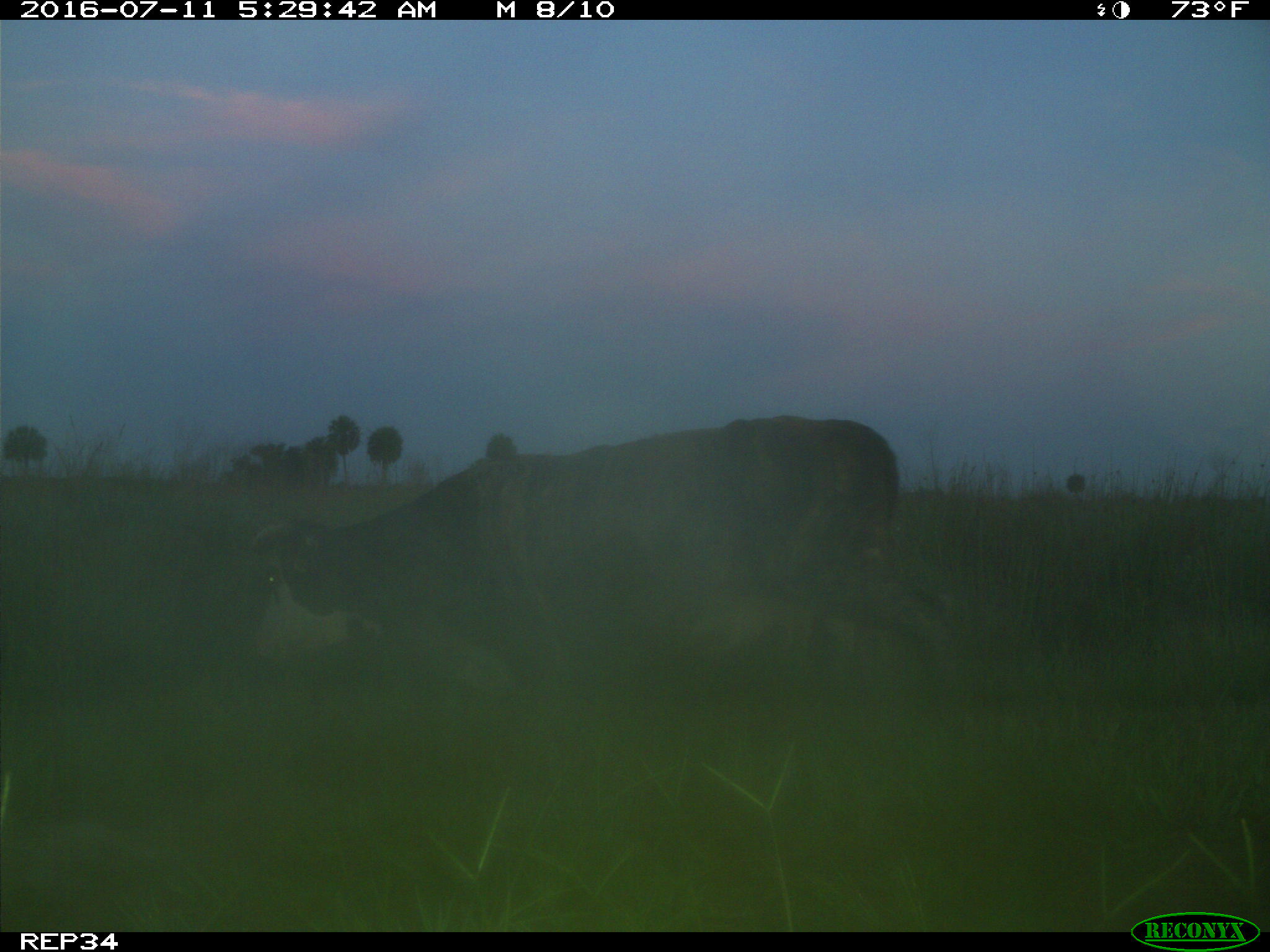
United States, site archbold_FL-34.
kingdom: Animalia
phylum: Chordata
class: Mammalia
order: Artiodactyla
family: Bovidae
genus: Bos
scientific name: Bos taurus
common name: domestic cow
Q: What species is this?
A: Bos taurus (domestic cow).